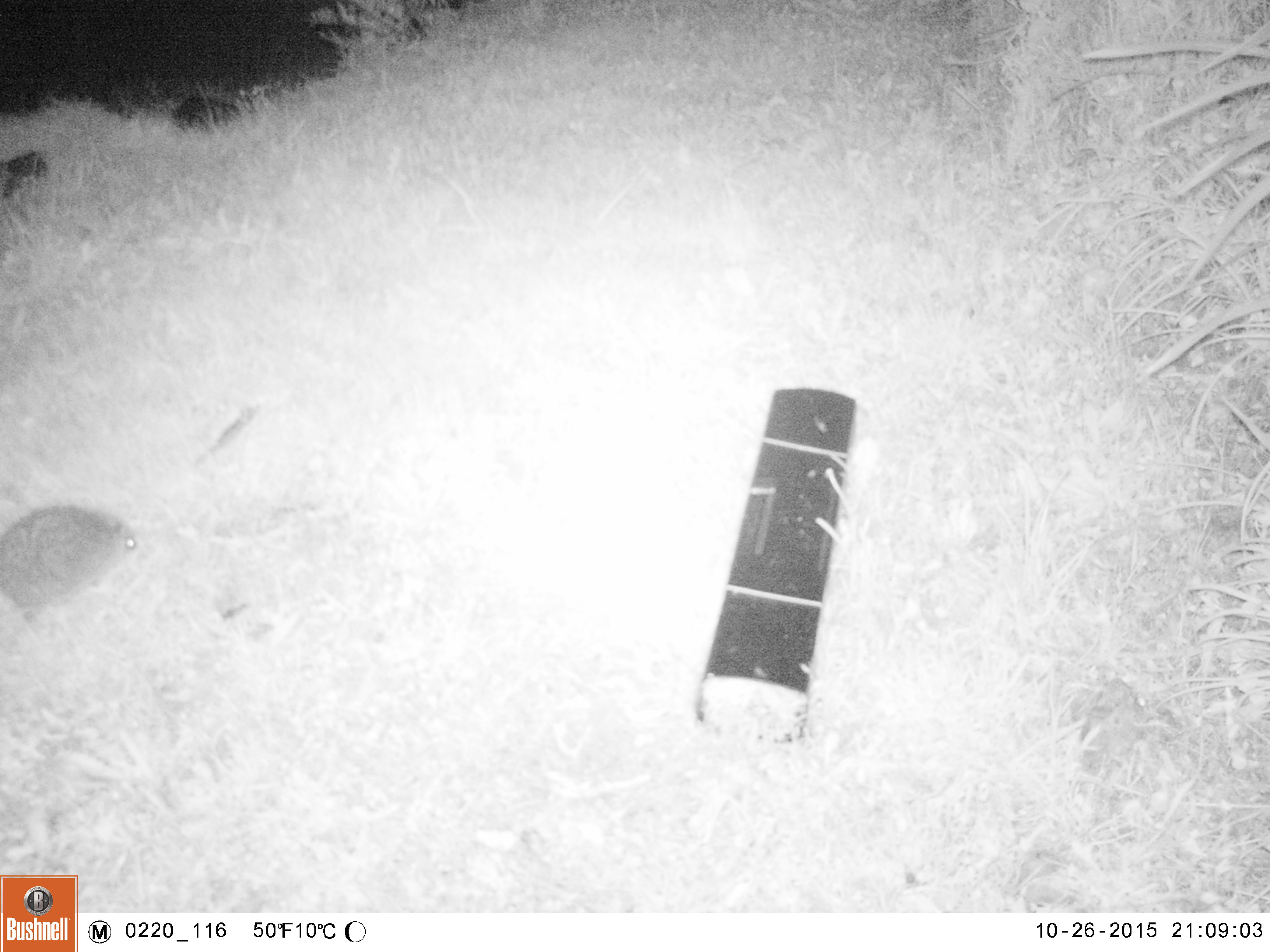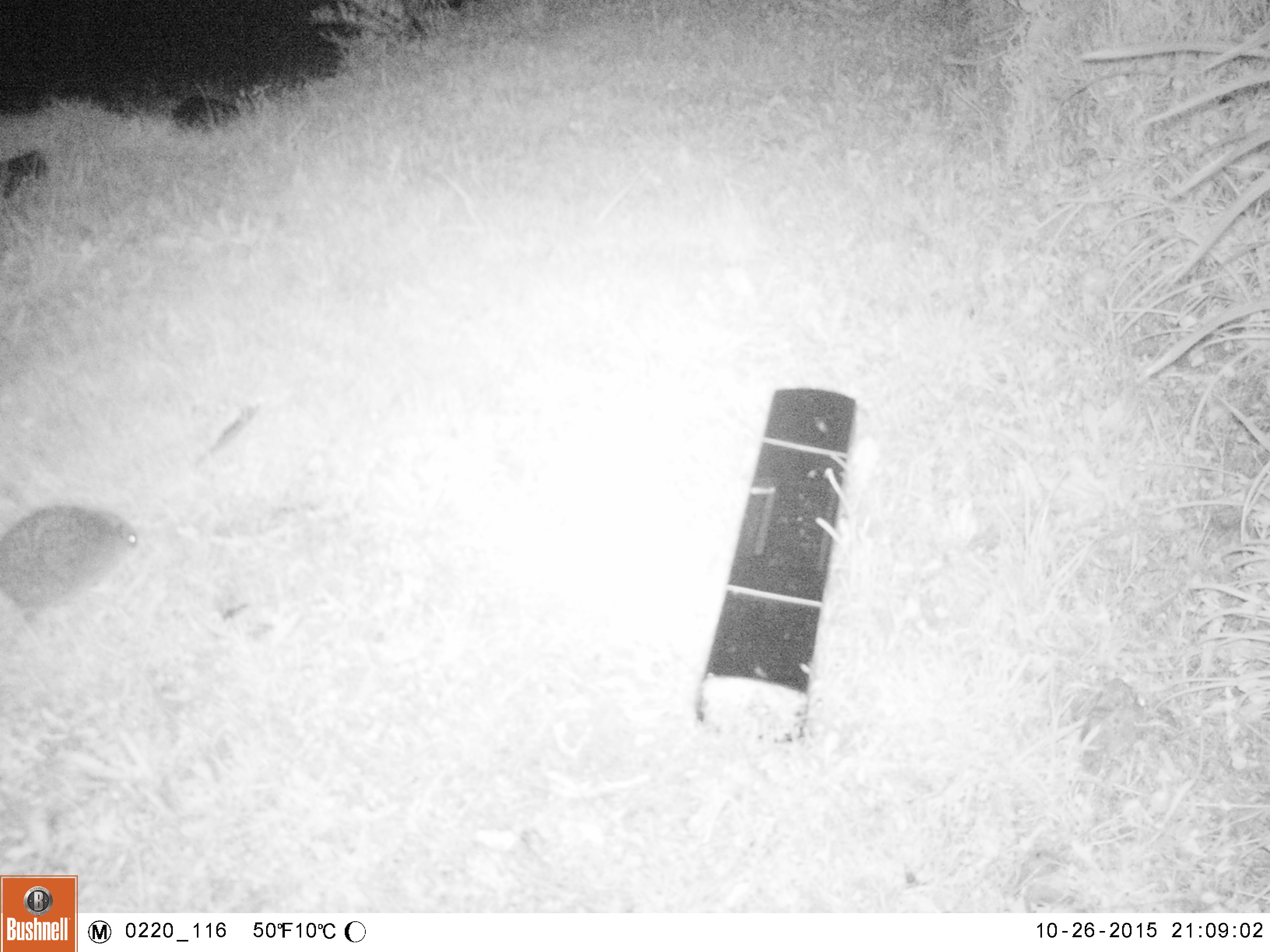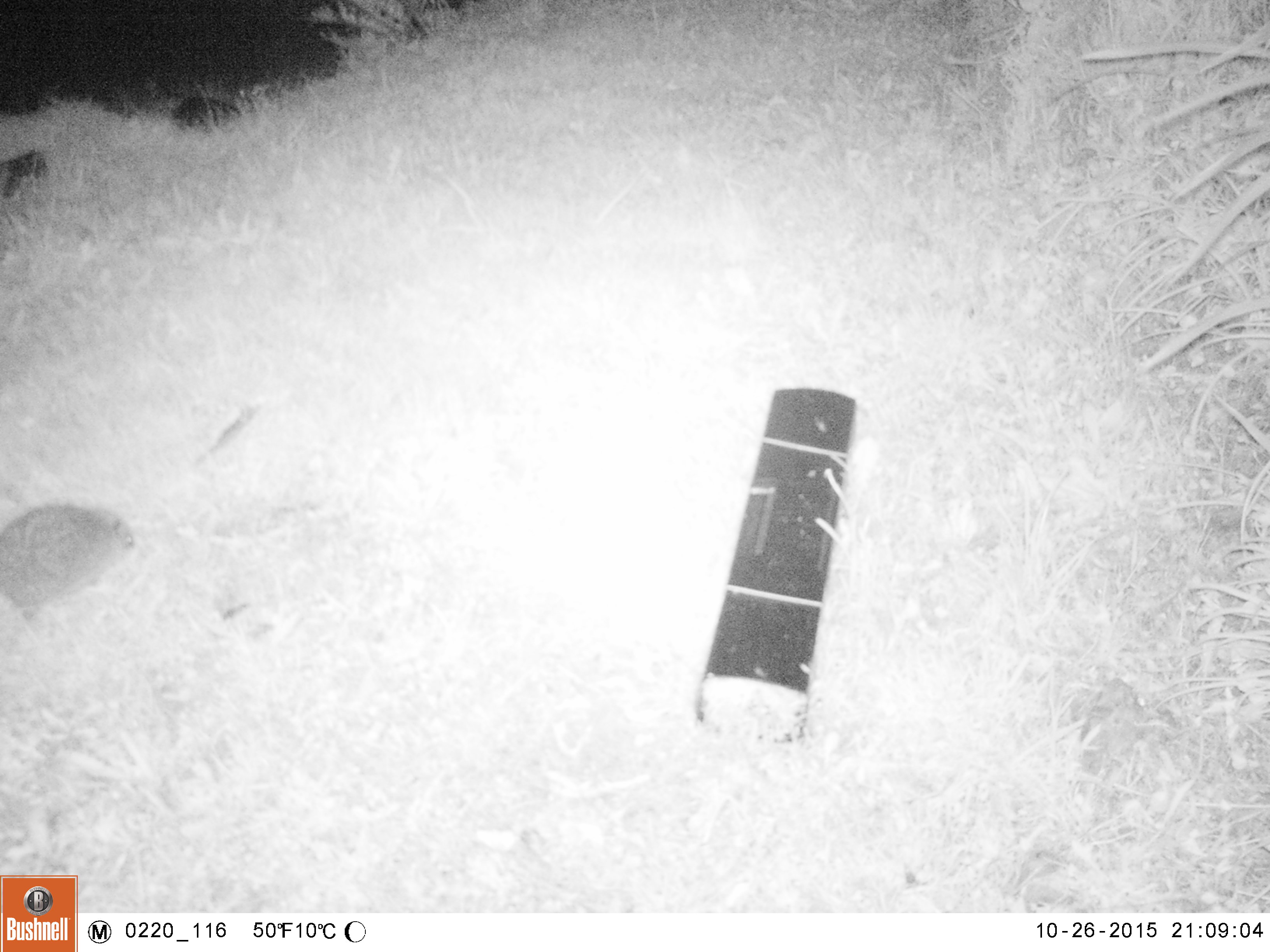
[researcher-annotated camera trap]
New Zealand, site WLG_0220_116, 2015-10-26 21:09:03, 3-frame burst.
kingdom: Animalia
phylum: Chordata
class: Mammalia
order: Eulipotyphla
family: Erinaceidae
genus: Erinaceus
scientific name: Erinaceus europaeus europaeus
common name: european hedgehog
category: hedgehog